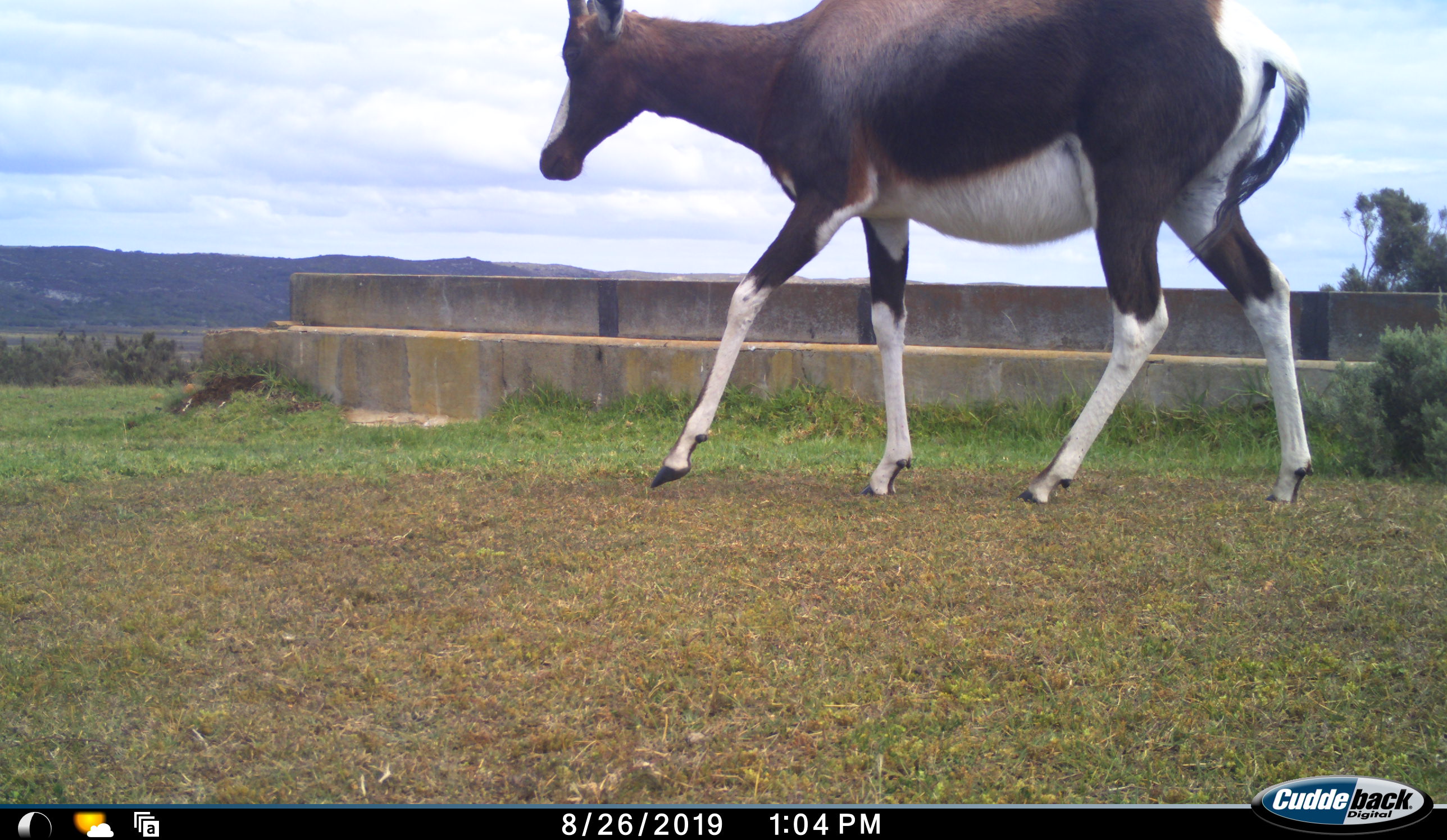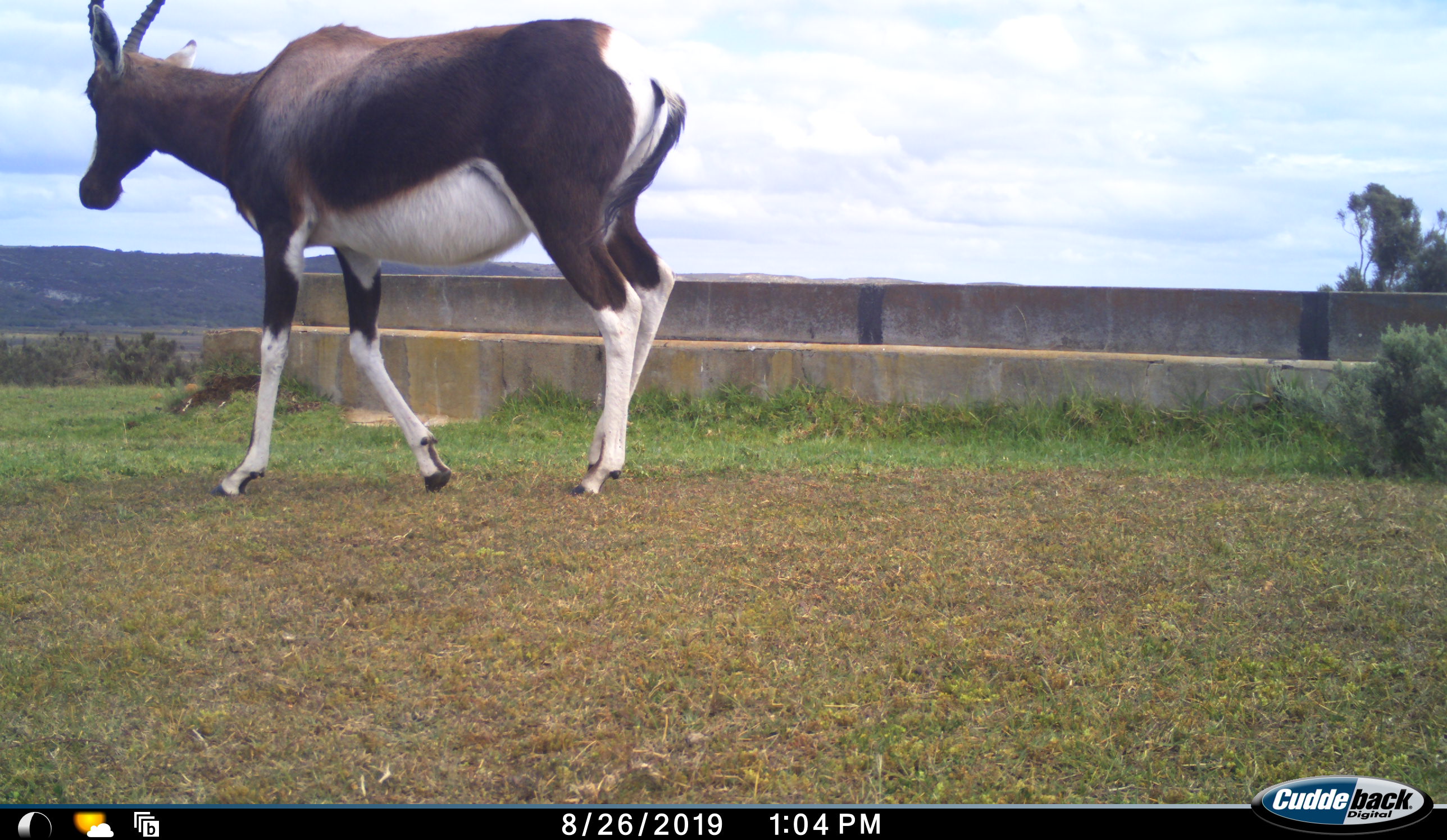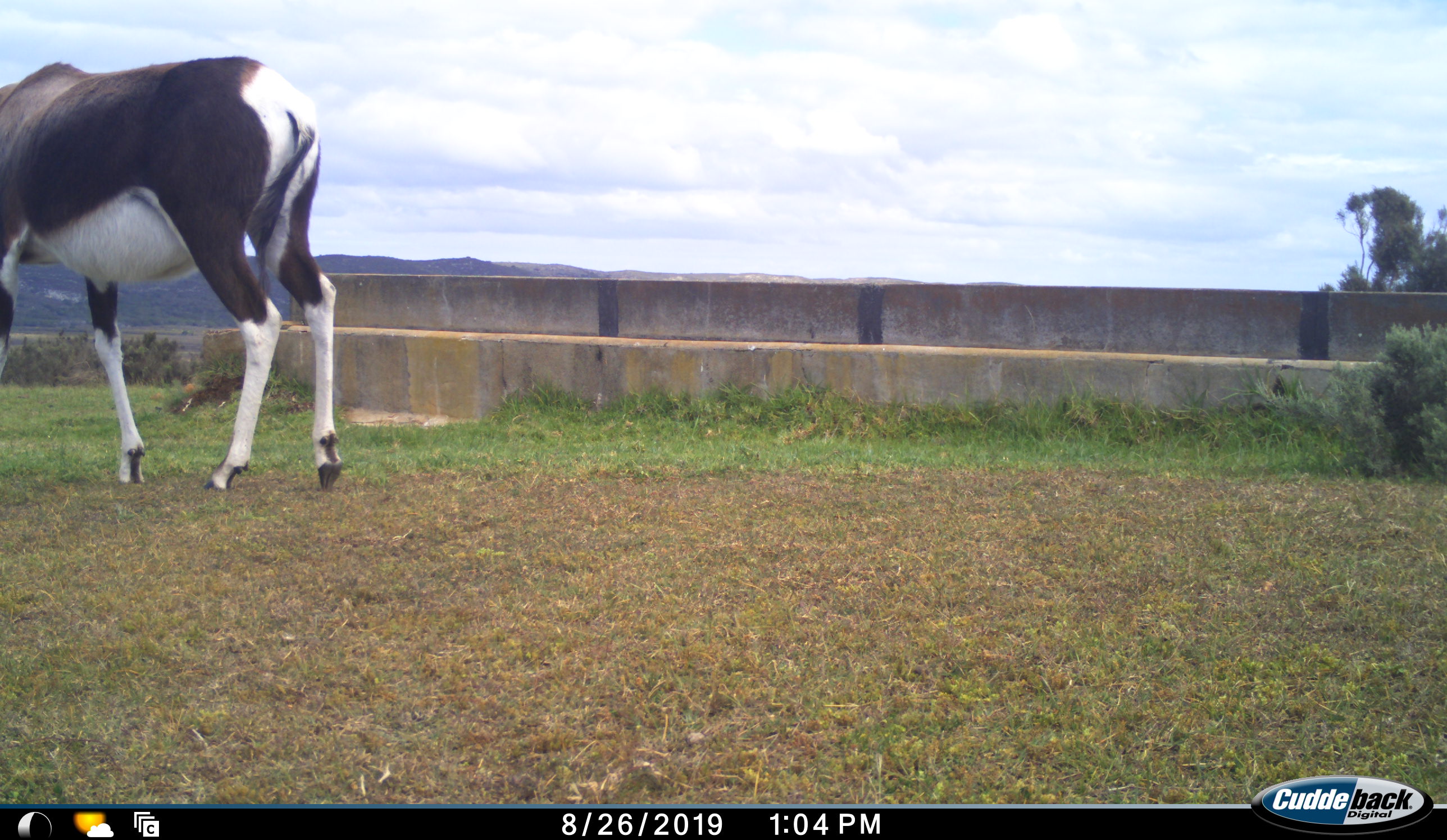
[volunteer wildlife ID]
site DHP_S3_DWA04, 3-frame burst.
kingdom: Animalia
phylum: Chordata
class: Mammalia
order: Artiodactyla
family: Bovidae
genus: Damaliscus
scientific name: Damaliscus pygargus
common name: bontebok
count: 1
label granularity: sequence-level